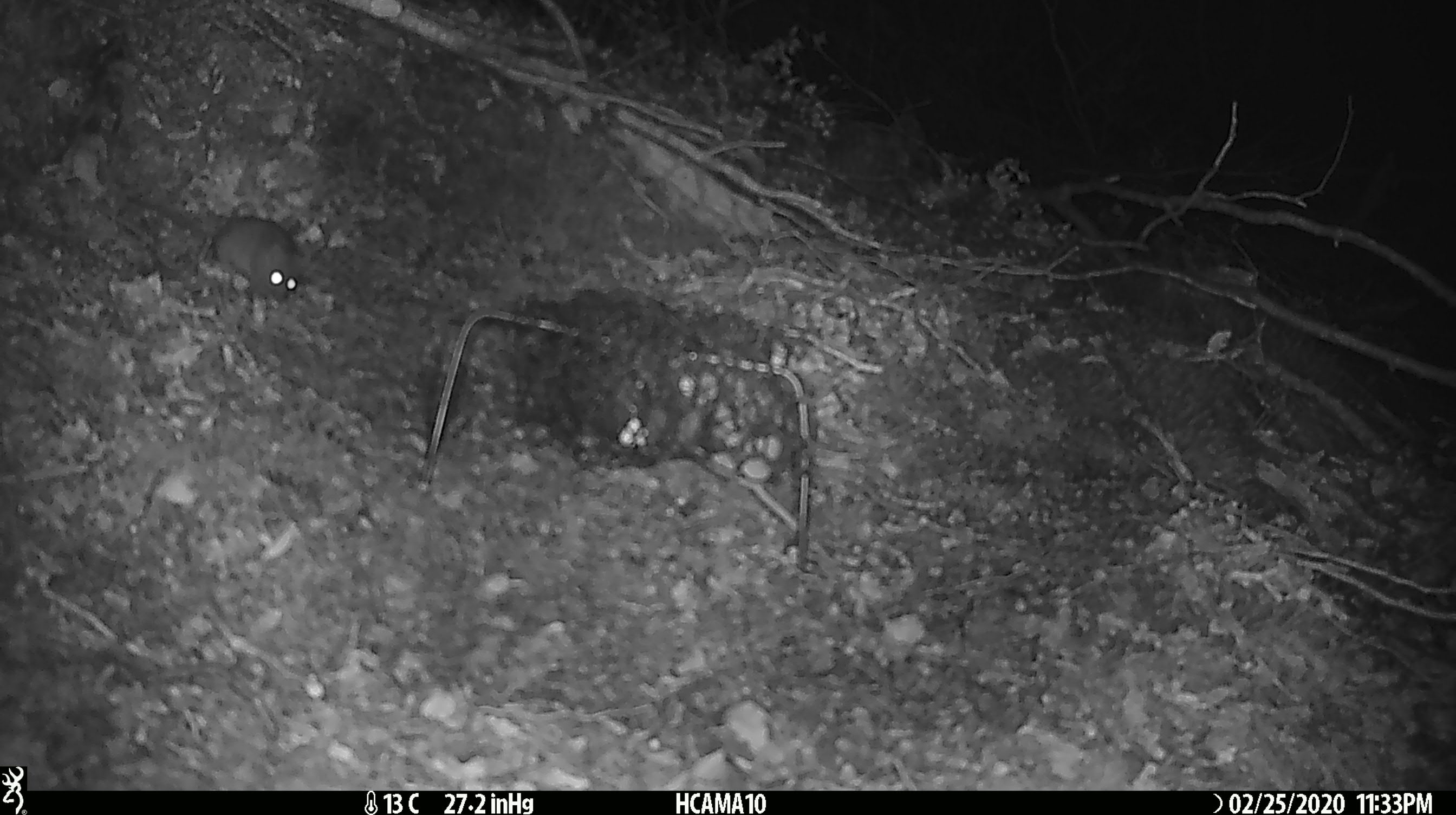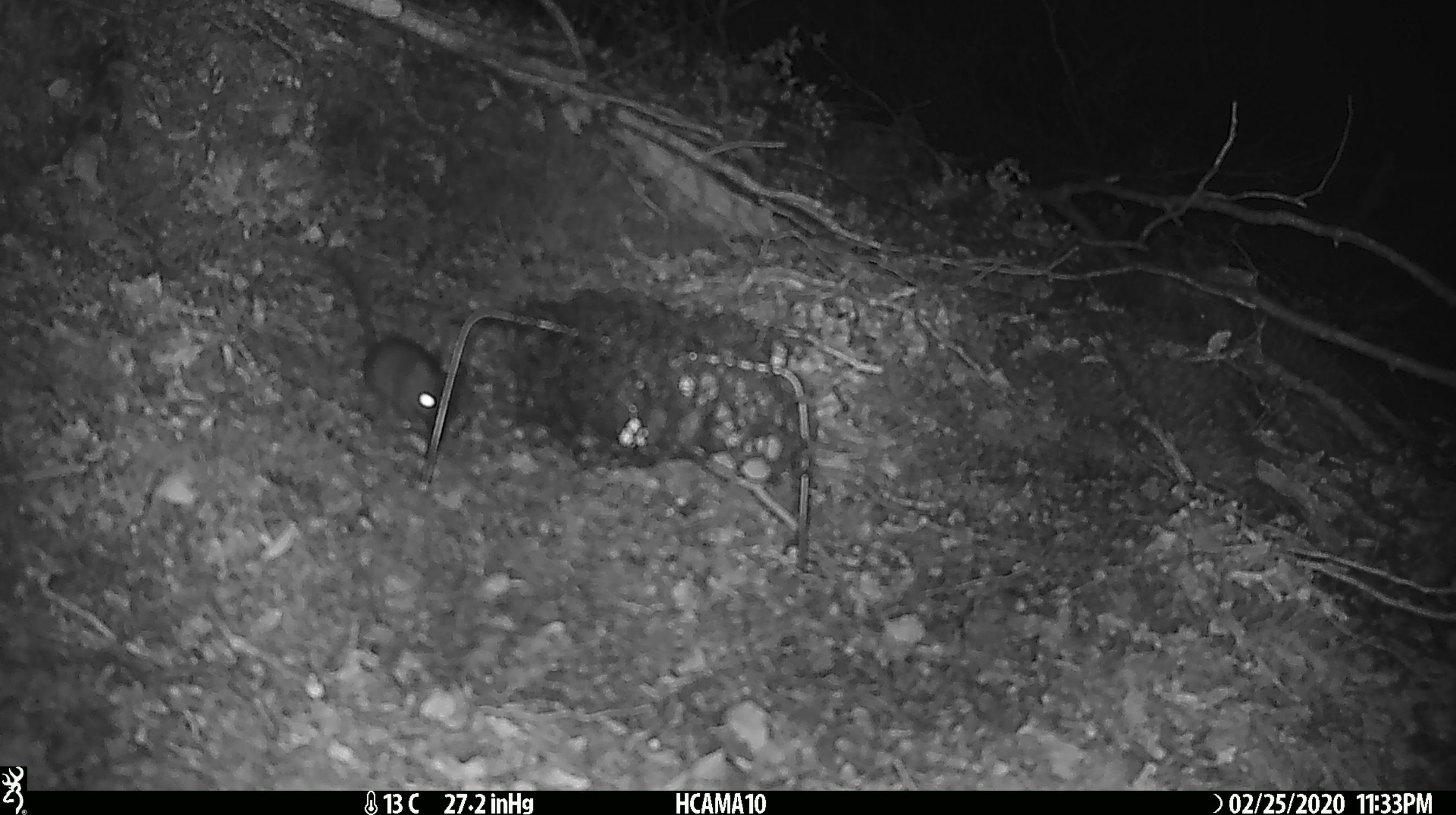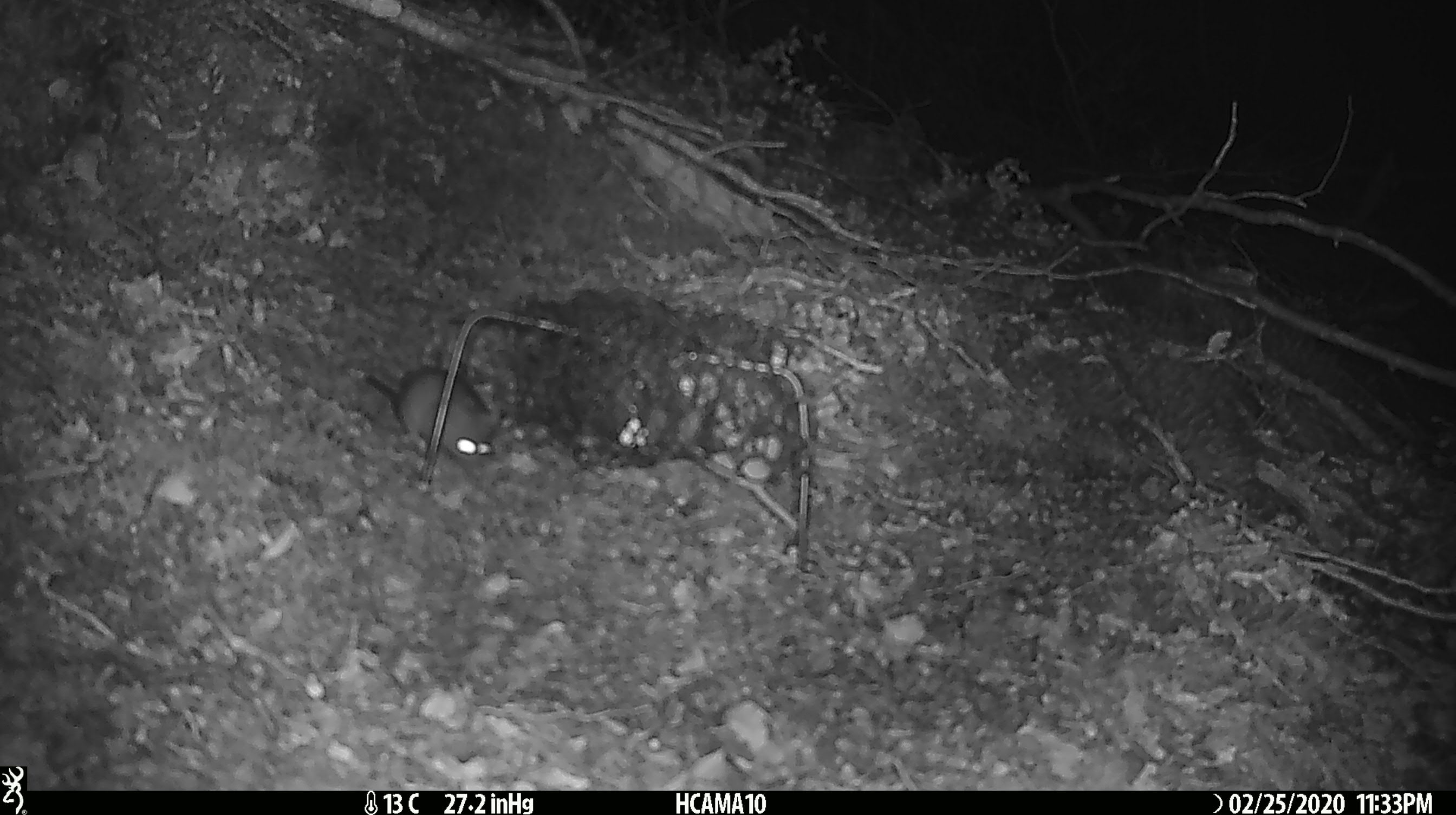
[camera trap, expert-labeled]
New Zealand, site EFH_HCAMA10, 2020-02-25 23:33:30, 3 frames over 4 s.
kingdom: Animalia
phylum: Chordata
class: Mammalia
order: Rodentia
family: Muridae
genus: Mus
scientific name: Mus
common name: mouse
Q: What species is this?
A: Mouse (Mus).